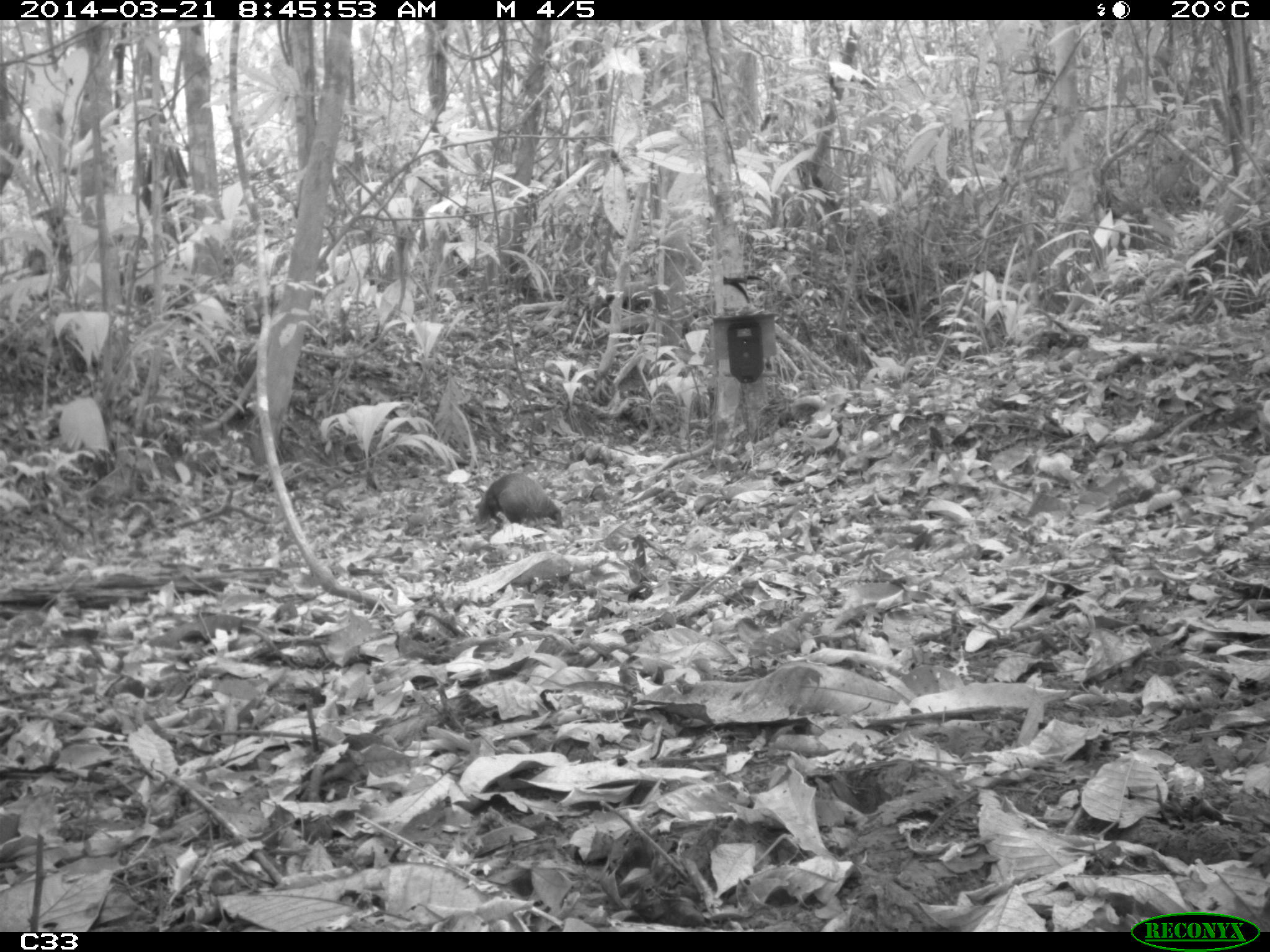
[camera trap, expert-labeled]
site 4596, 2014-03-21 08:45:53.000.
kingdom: Animalia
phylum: Chordata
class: Mammalia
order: Rodentia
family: Dasyproctidae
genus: Dasyprocta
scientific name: Dasyprocta leporina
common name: red-rumped agouti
Dasyprocta leporina (red-rumped agouti), count 1, age adult.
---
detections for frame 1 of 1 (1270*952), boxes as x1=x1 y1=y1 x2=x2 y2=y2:
dasyprocta leporina: x1=474 y1=473 x2=562 y2=527